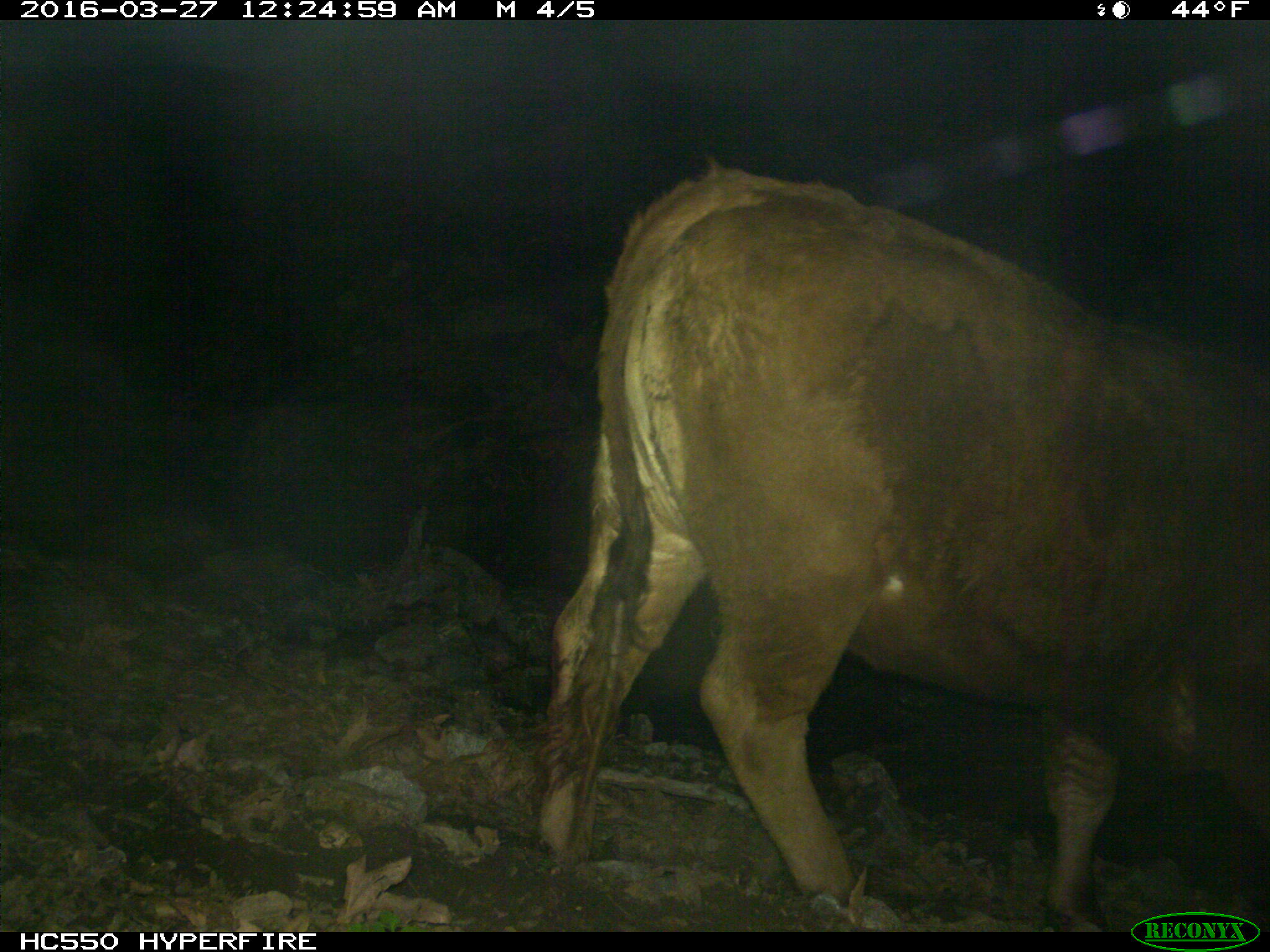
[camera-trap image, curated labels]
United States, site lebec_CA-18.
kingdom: Animalia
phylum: Chordata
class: Mammalia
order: Artiodactyla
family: Bovidae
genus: Bos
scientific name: Bos taurus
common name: domestic cow